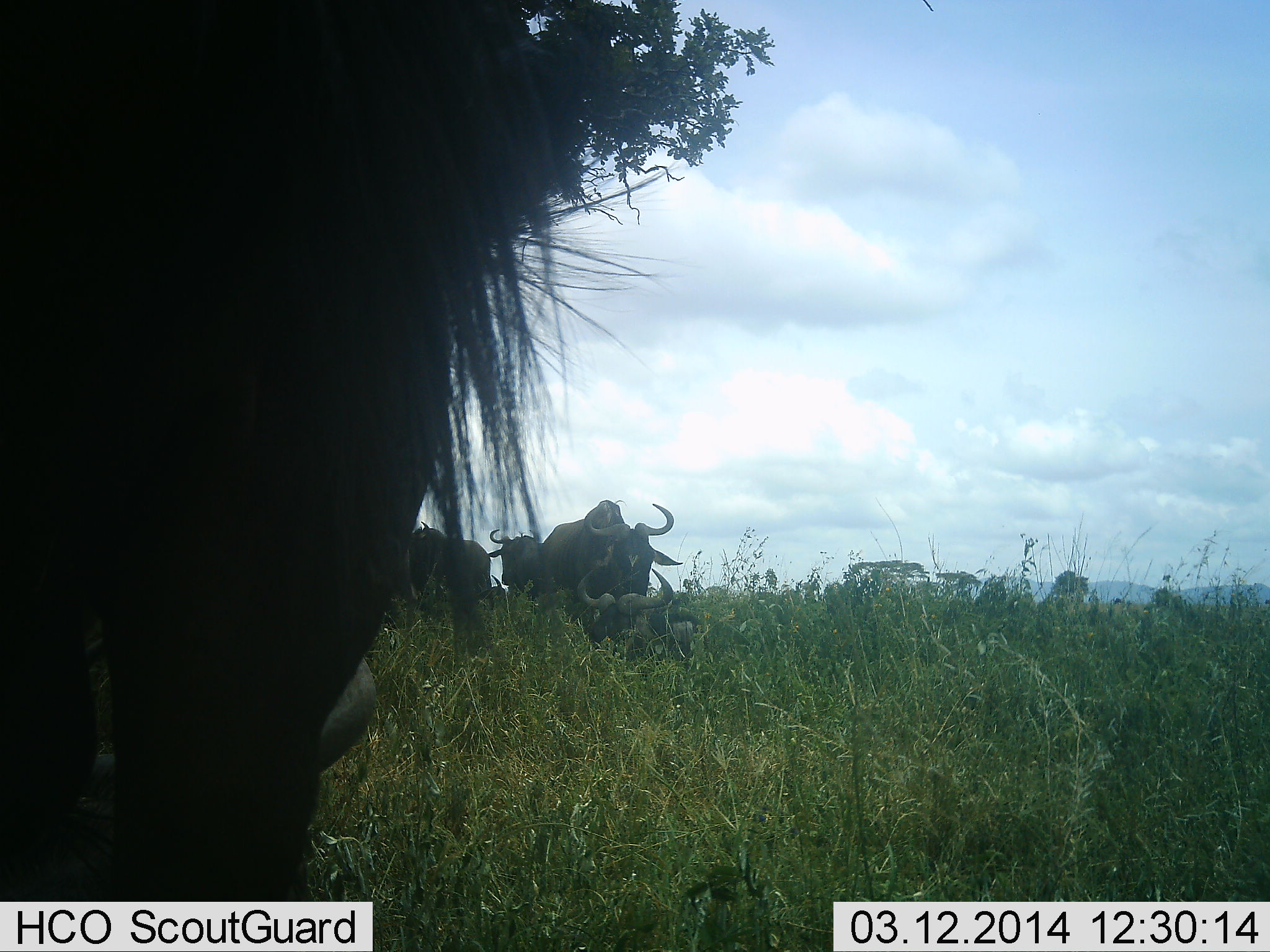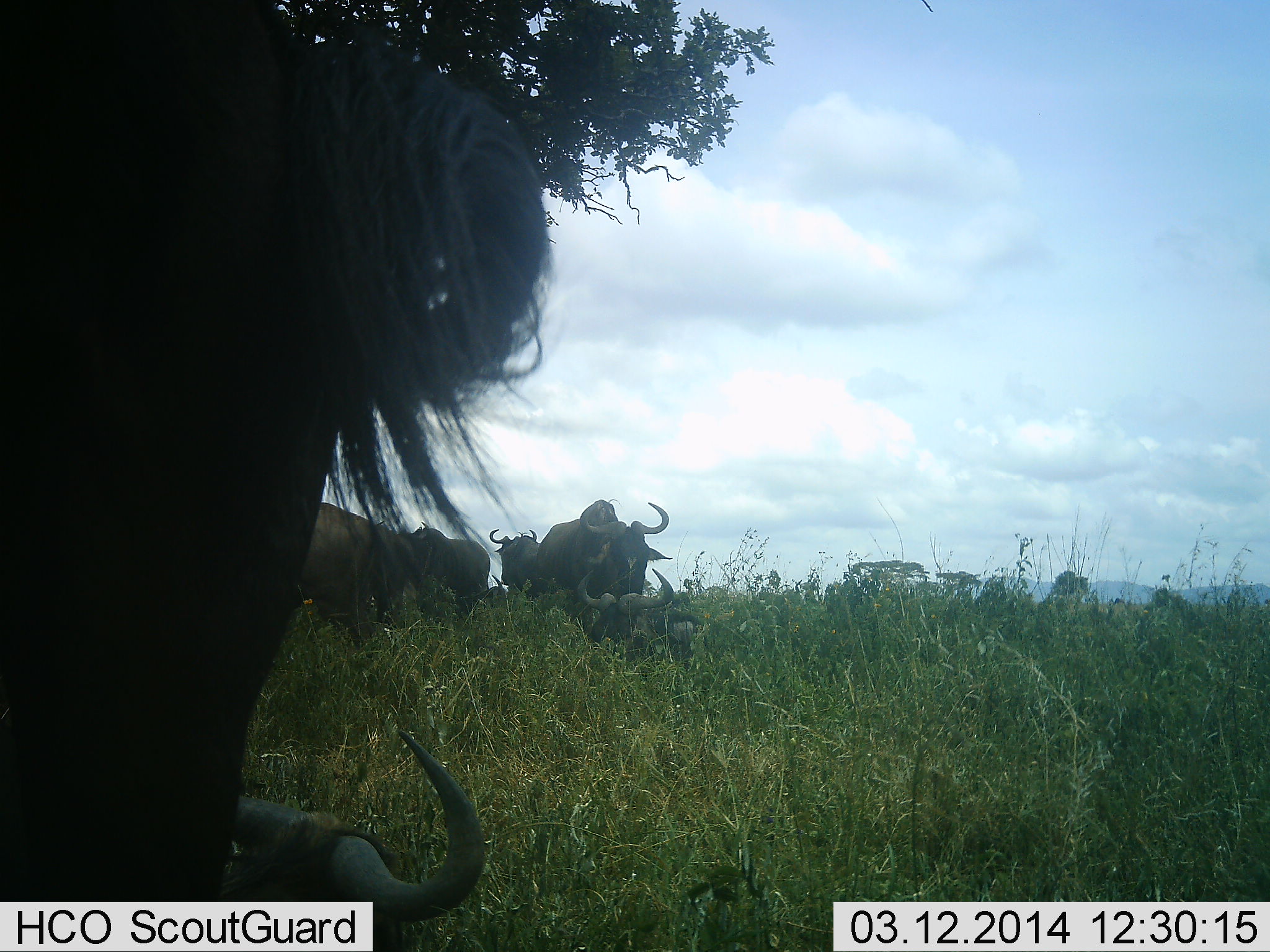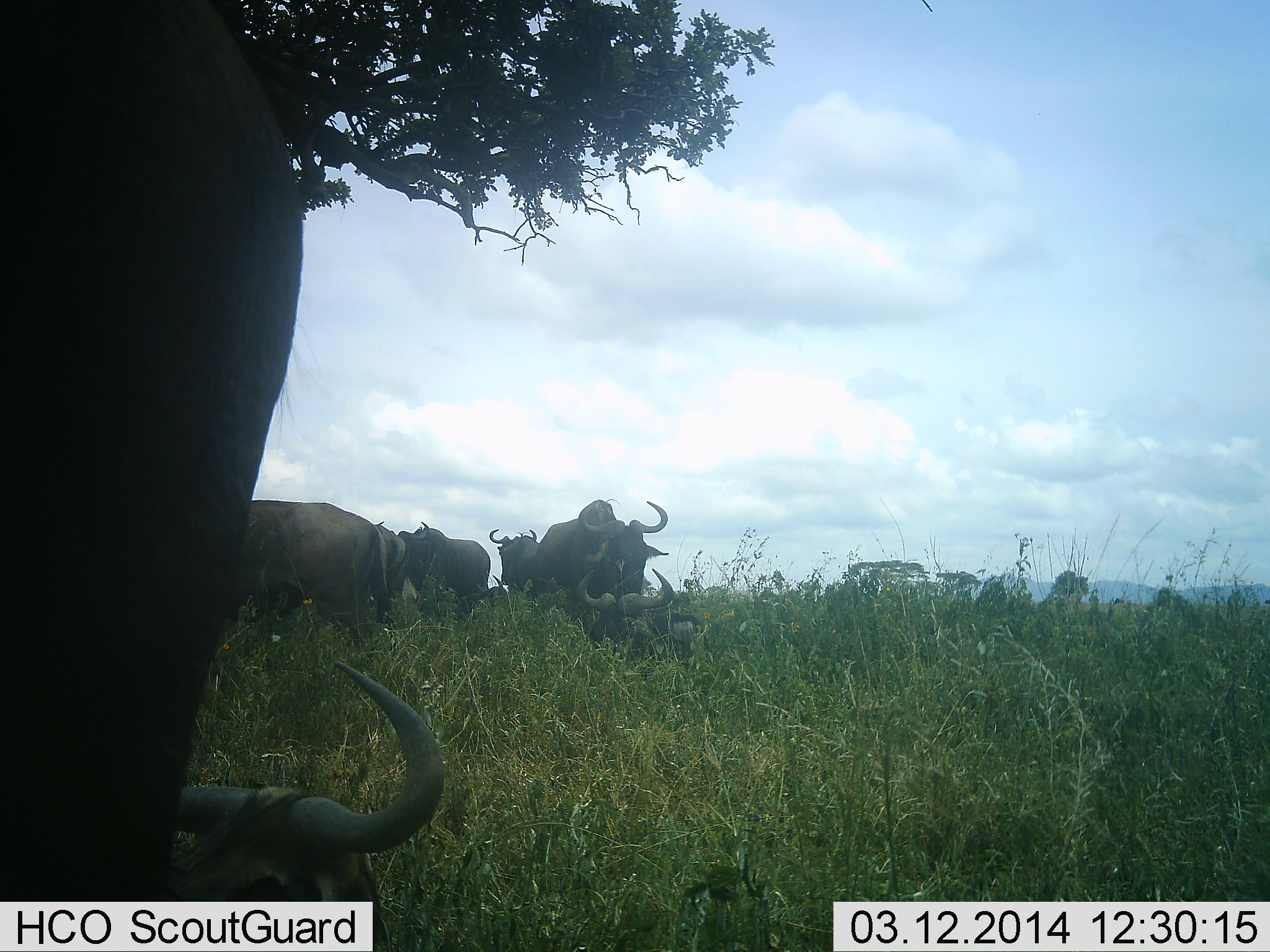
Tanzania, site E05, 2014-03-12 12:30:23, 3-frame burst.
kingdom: Animalia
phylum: Chordata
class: Mammalia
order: Artiodactyla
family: Bovidae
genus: Connochaetes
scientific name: Connochaetes taurinus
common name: blue wildebeest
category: wildebeest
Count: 7.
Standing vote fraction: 70%.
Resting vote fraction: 100%.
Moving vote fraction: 20%.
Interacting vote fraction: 10%.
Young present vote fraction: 0%.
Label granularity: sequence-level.